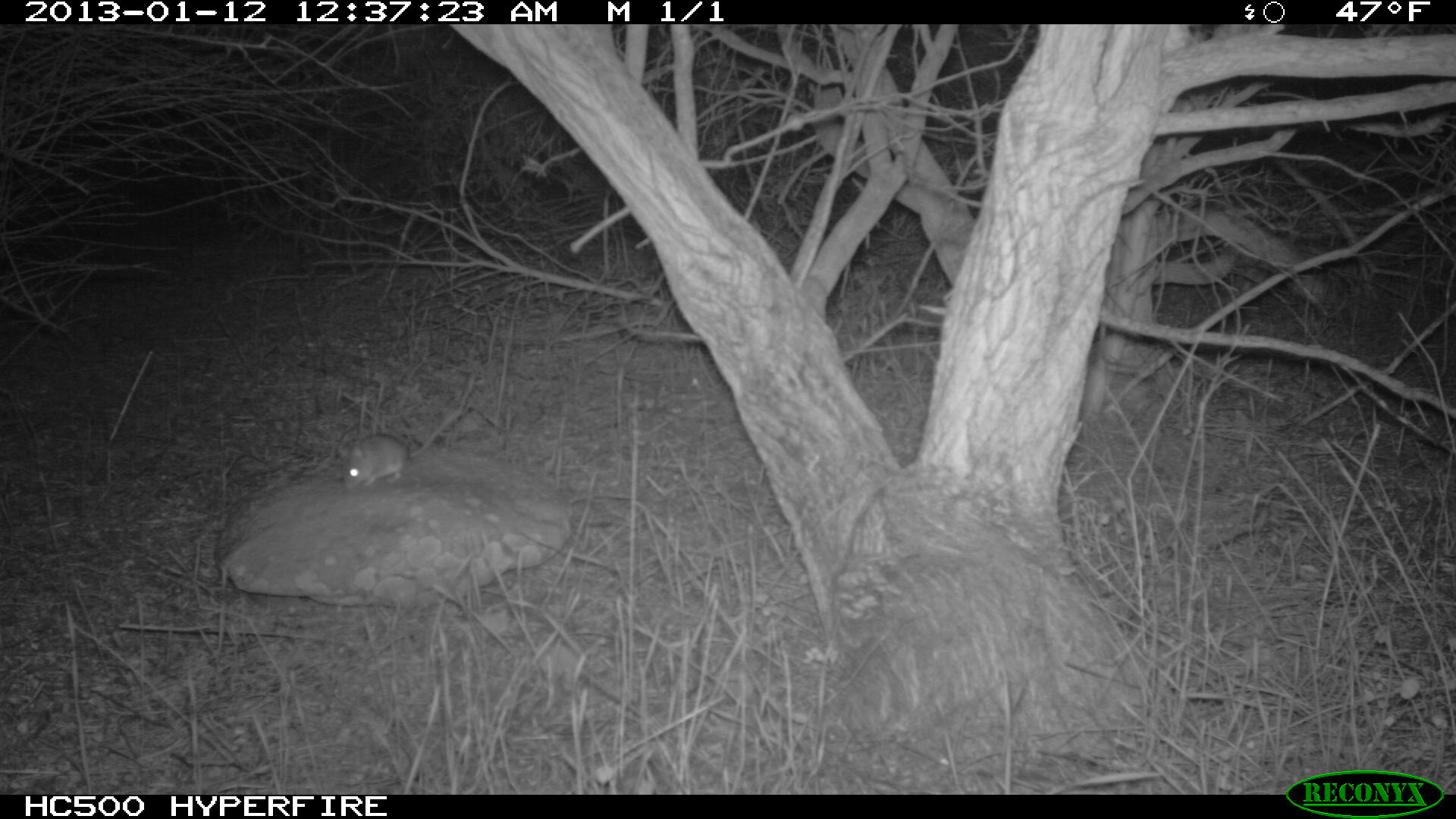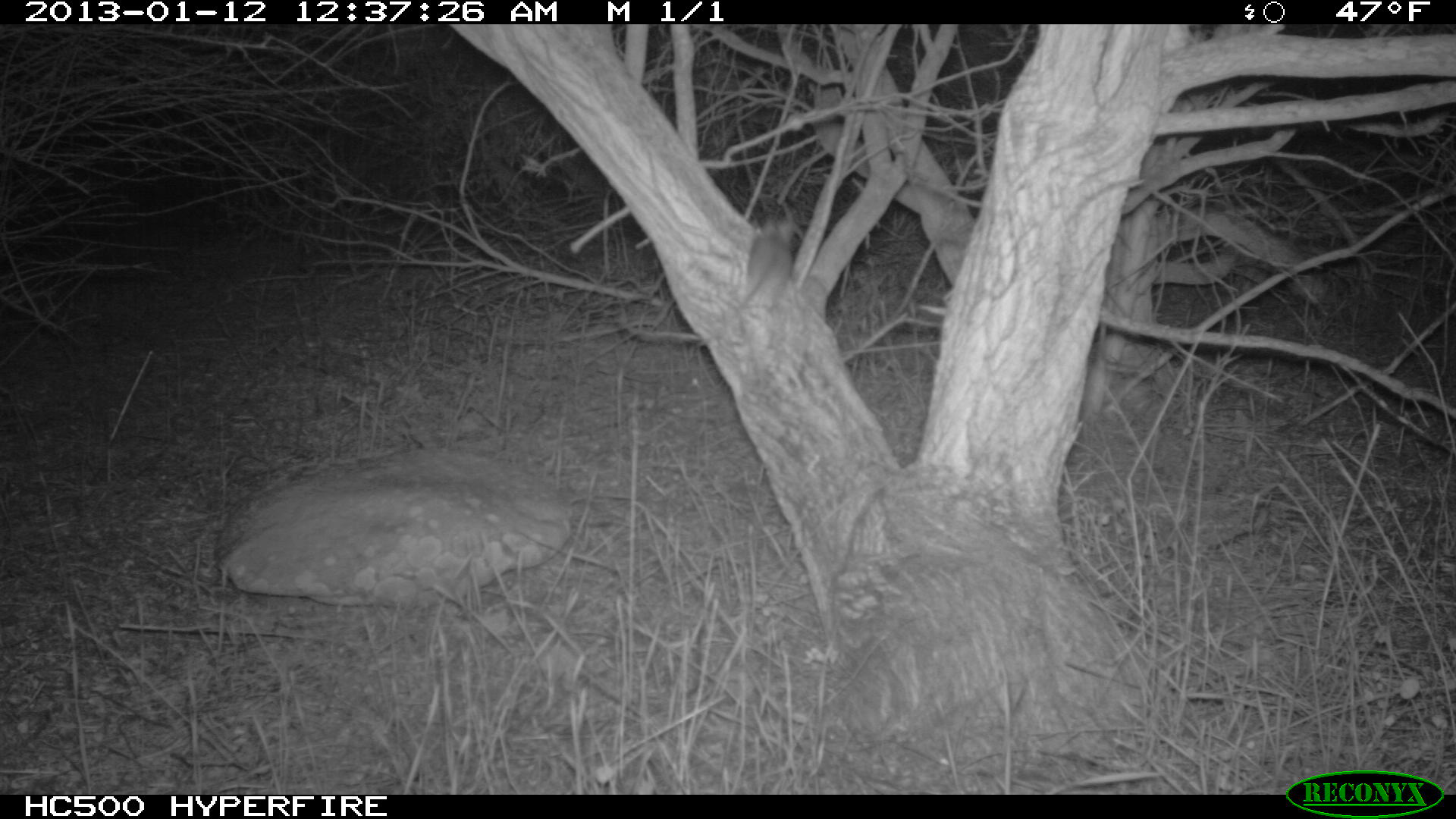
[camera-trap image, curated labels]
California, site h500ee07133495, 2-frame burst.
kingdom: Animalia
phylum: Chordata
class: Mammalia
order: Rodentia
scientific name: Rodentia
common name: rodent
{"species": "rodent (Rodentia)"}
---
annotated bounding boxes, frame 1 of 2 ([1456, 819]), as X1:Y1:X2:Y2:
rodent: 337:410:460:489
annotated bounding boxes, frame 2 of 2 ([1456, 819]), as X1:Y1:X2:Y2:
rodent: 698:216:796:345